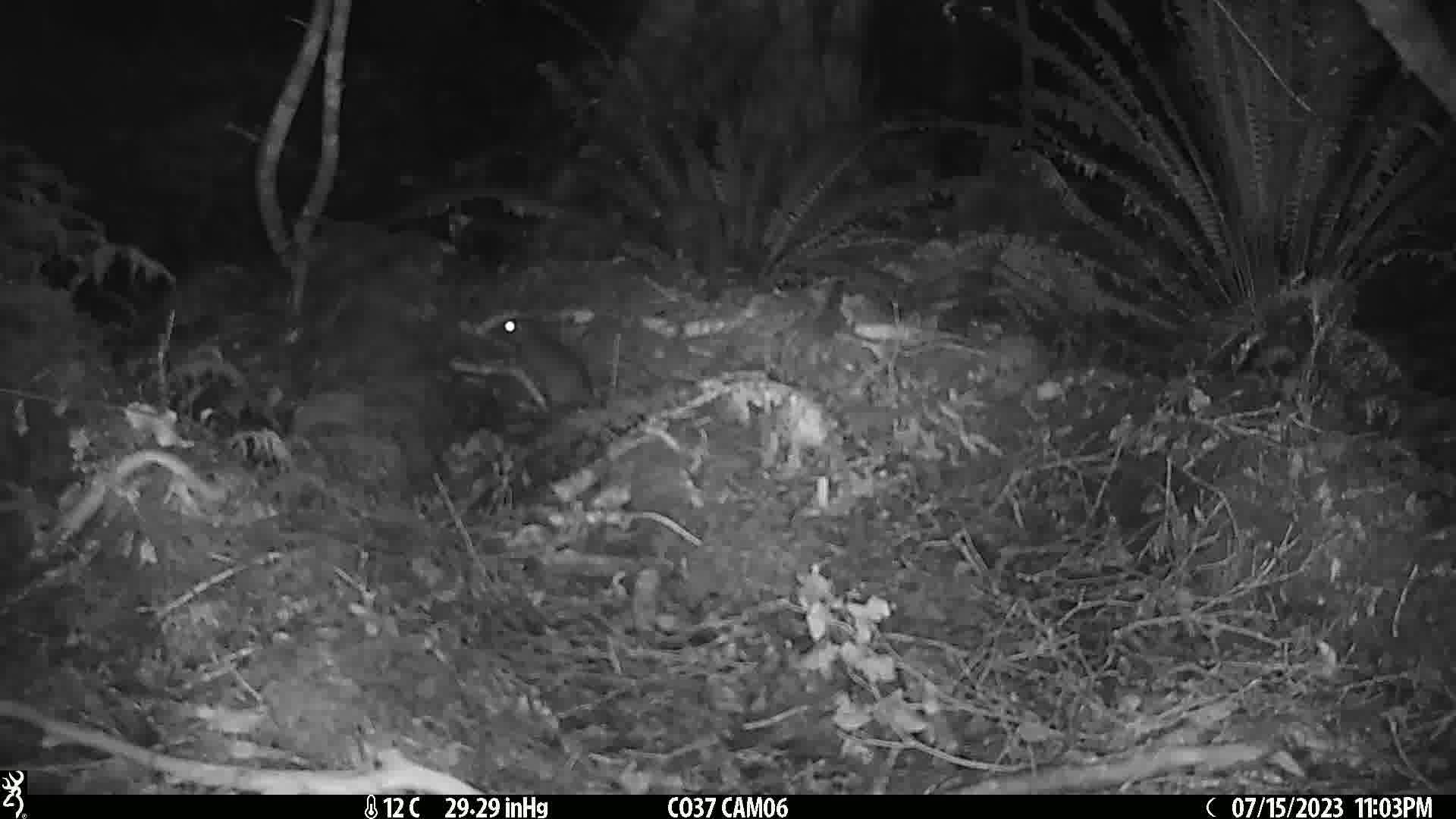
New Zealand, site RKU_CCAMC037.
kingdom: Animalia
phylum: Chordata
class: Mammalia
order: Rodentia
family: Muridae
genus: Rattus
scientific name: Rattus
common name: rat